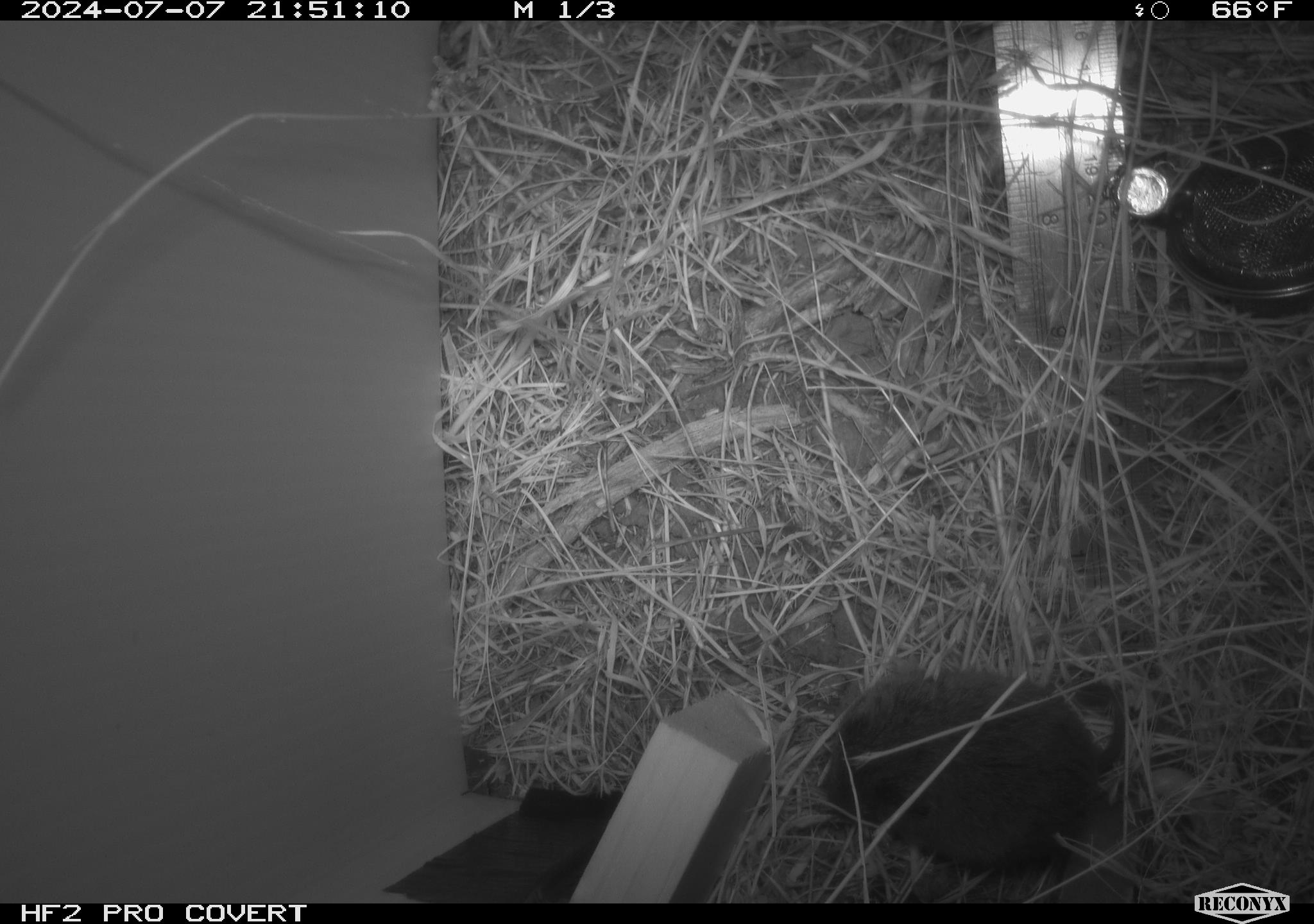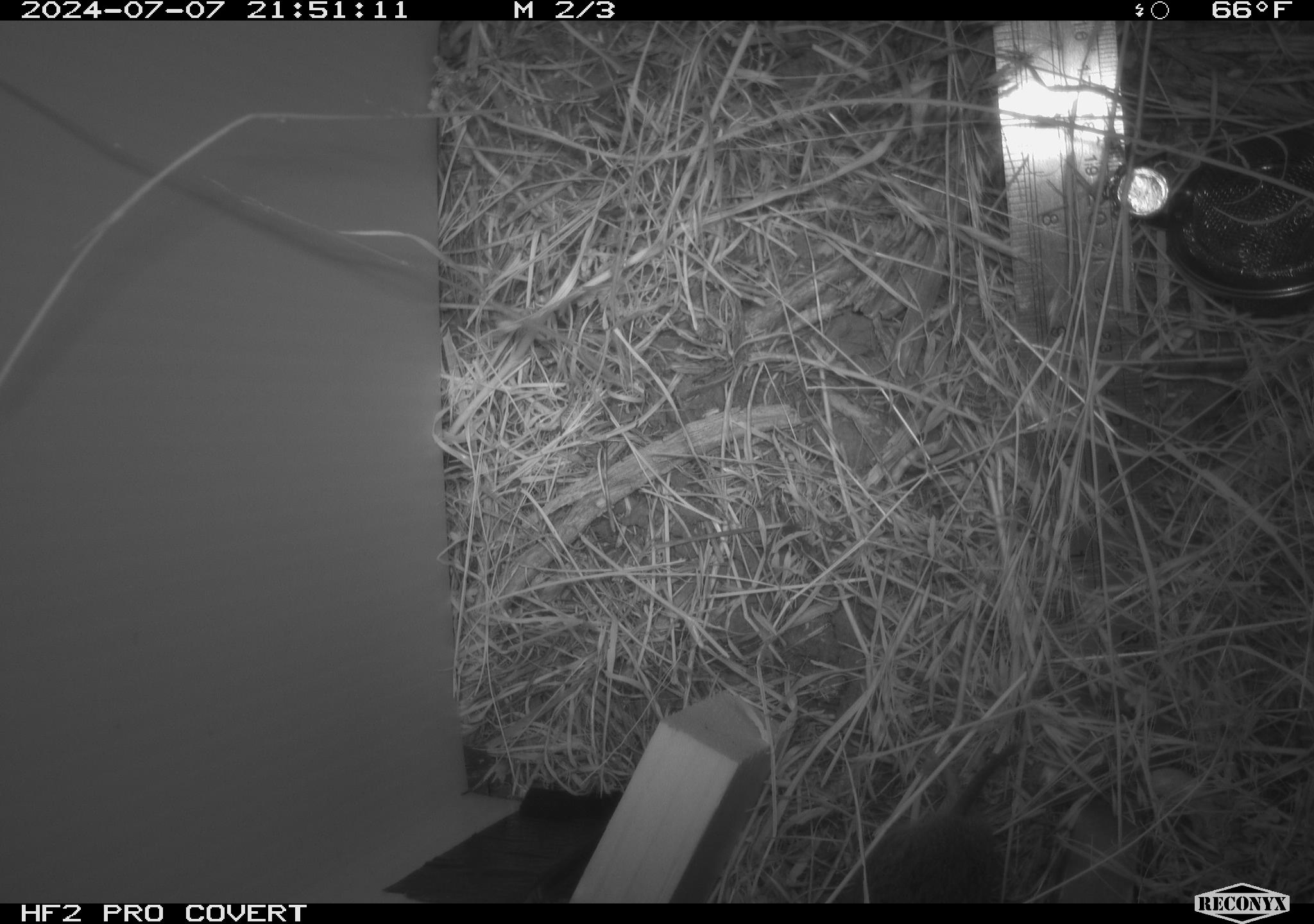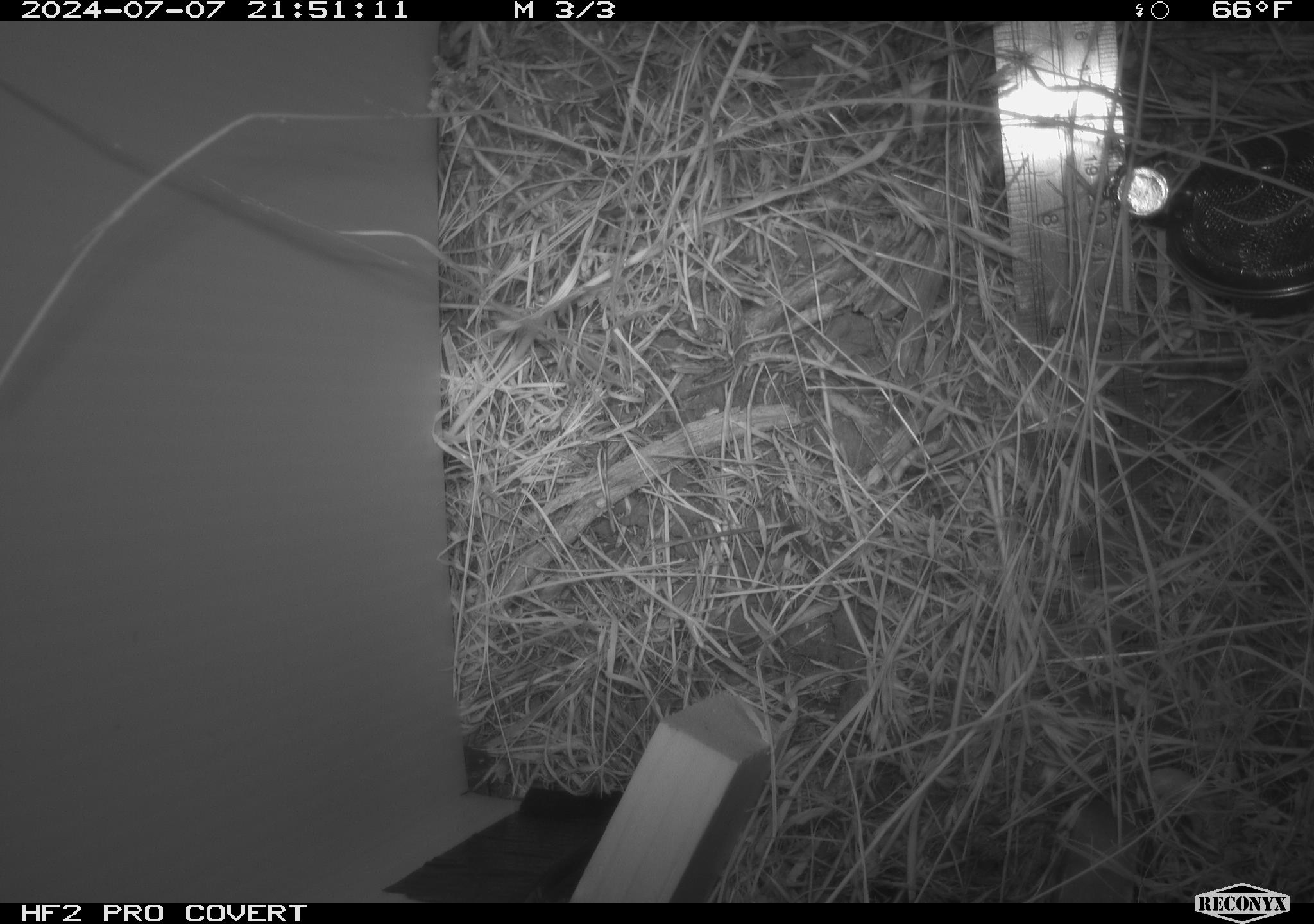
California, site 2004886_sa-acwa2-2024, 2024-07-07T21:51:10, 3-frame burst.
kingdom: Animalia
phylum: Chordata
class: Mammalia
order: Rodentia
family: Cricetidae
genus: Microtus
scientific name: Microtus californicus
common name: california vole